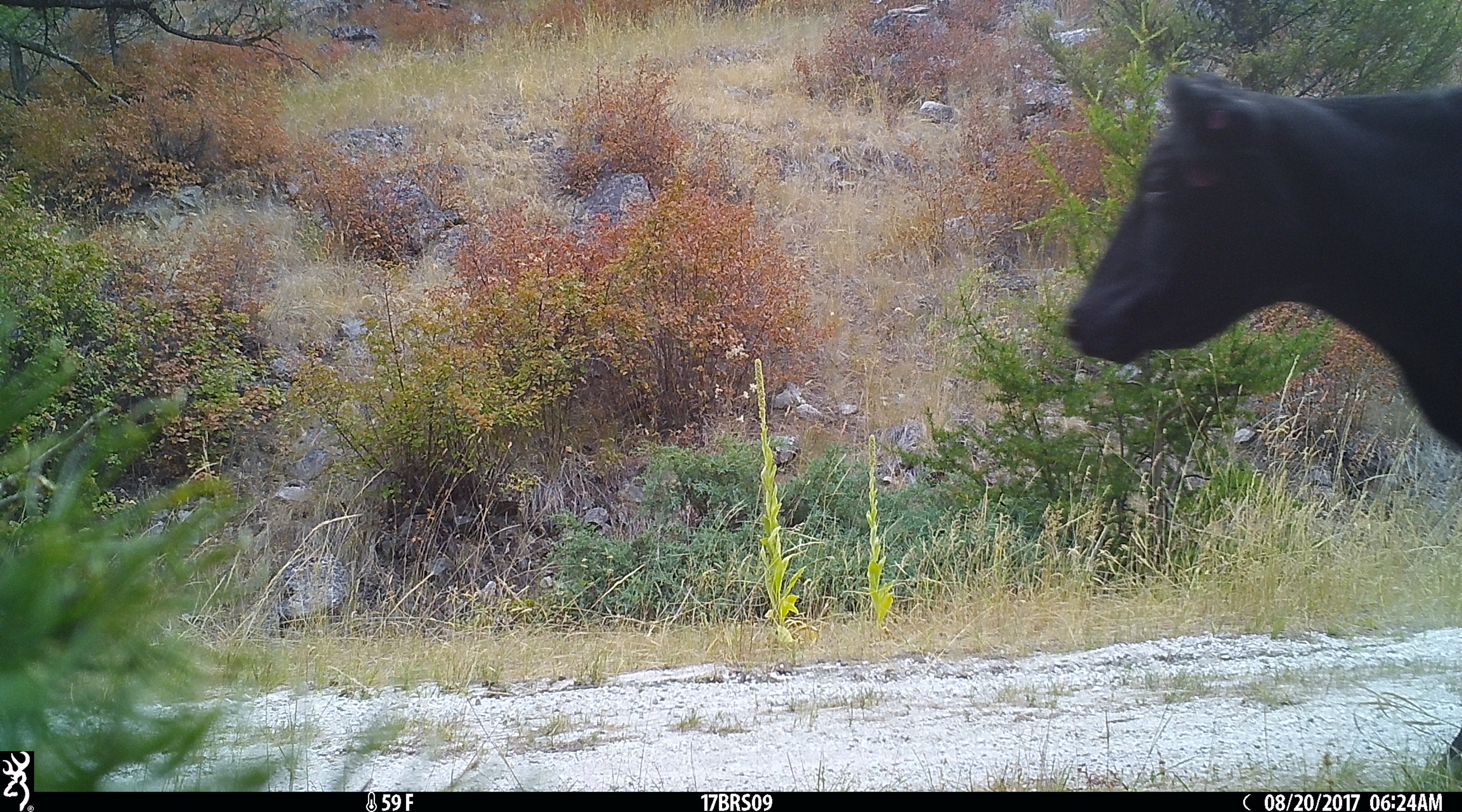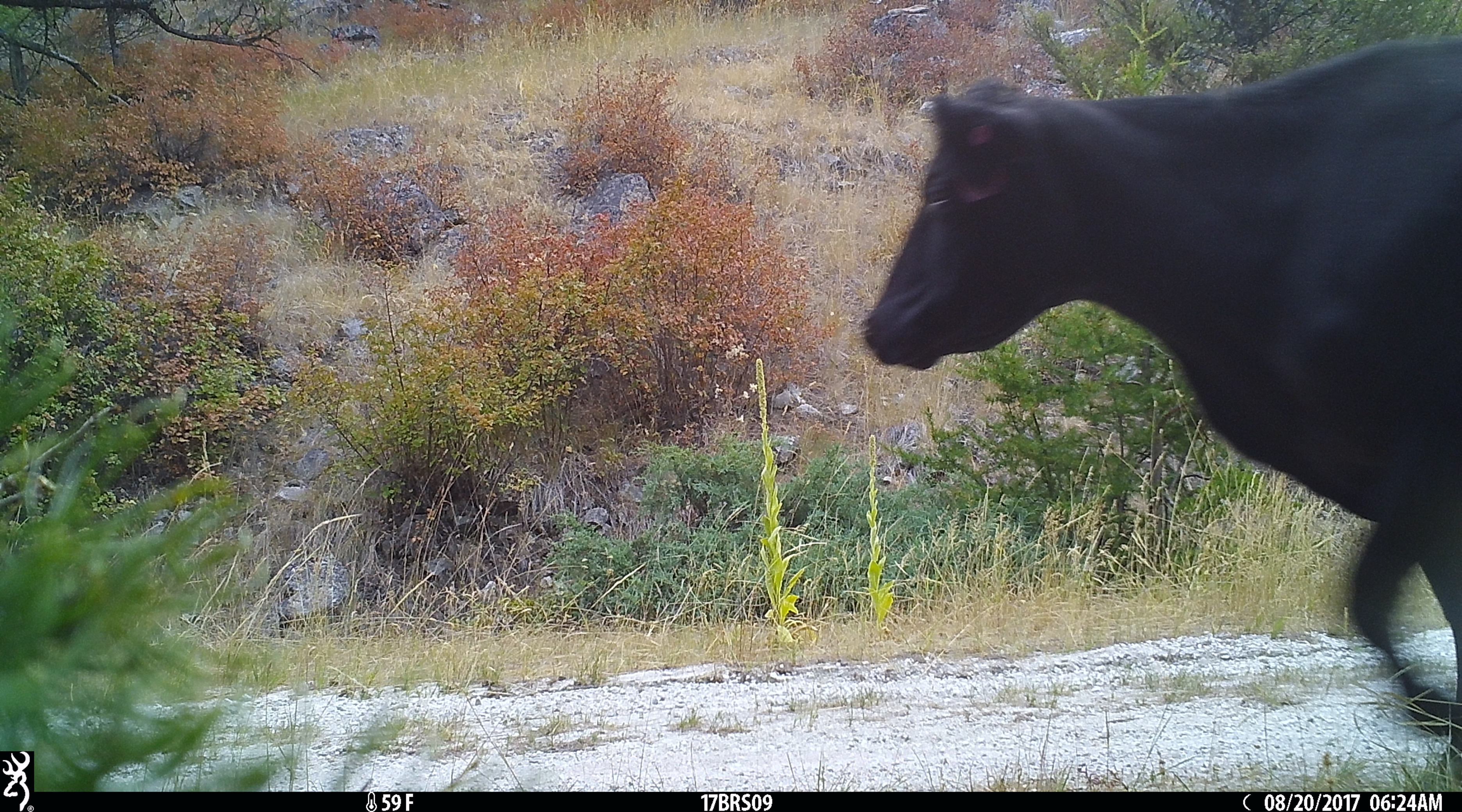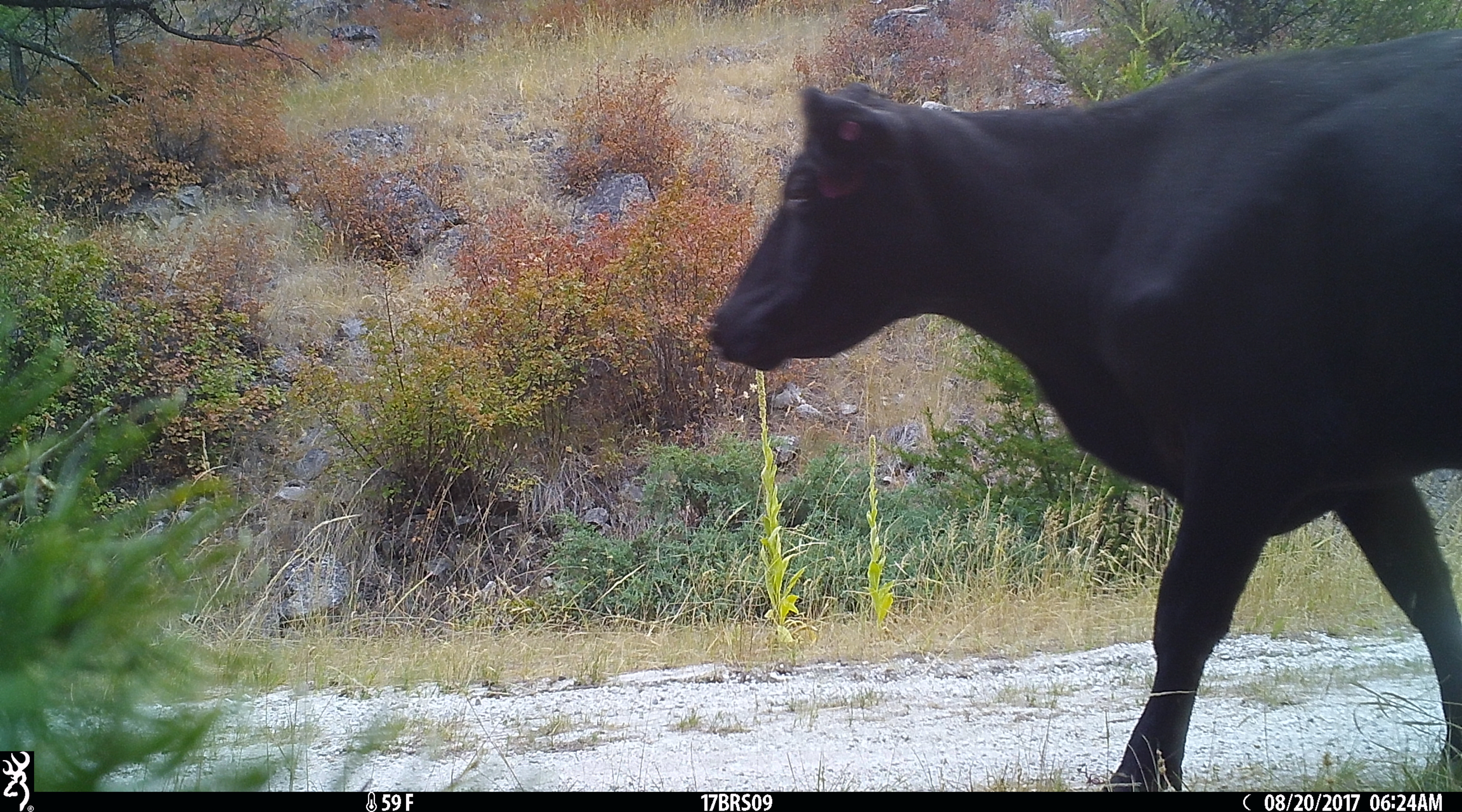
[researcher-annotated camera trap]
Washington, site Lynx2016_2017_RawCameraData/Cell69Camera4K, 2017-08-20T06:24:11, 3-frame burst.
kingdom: Animalia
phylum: Chordata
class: Mammalia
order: Artiodactyla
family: Bovidae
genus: Bos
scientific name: Bos taurus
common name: domestic cattle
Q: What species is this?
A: Domestic cattle (Bos taurus).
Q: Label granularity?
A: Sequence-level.